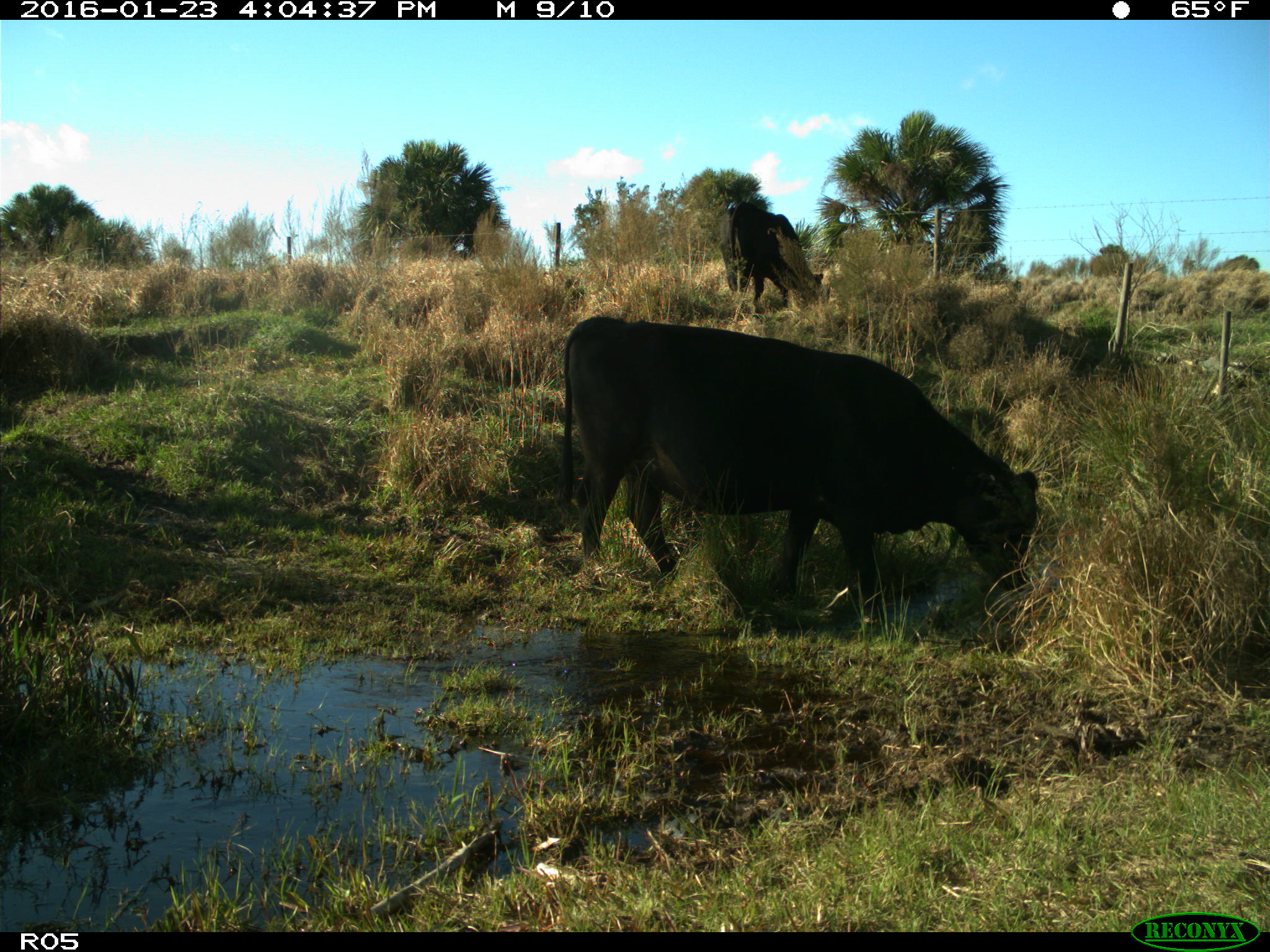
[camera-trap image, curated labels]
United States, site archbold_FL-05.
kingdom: Animalia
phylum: Chordata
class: Mammalia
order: Artiodactyla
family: Bovidae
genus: Bos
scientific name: Bos taurus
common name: domestic cow